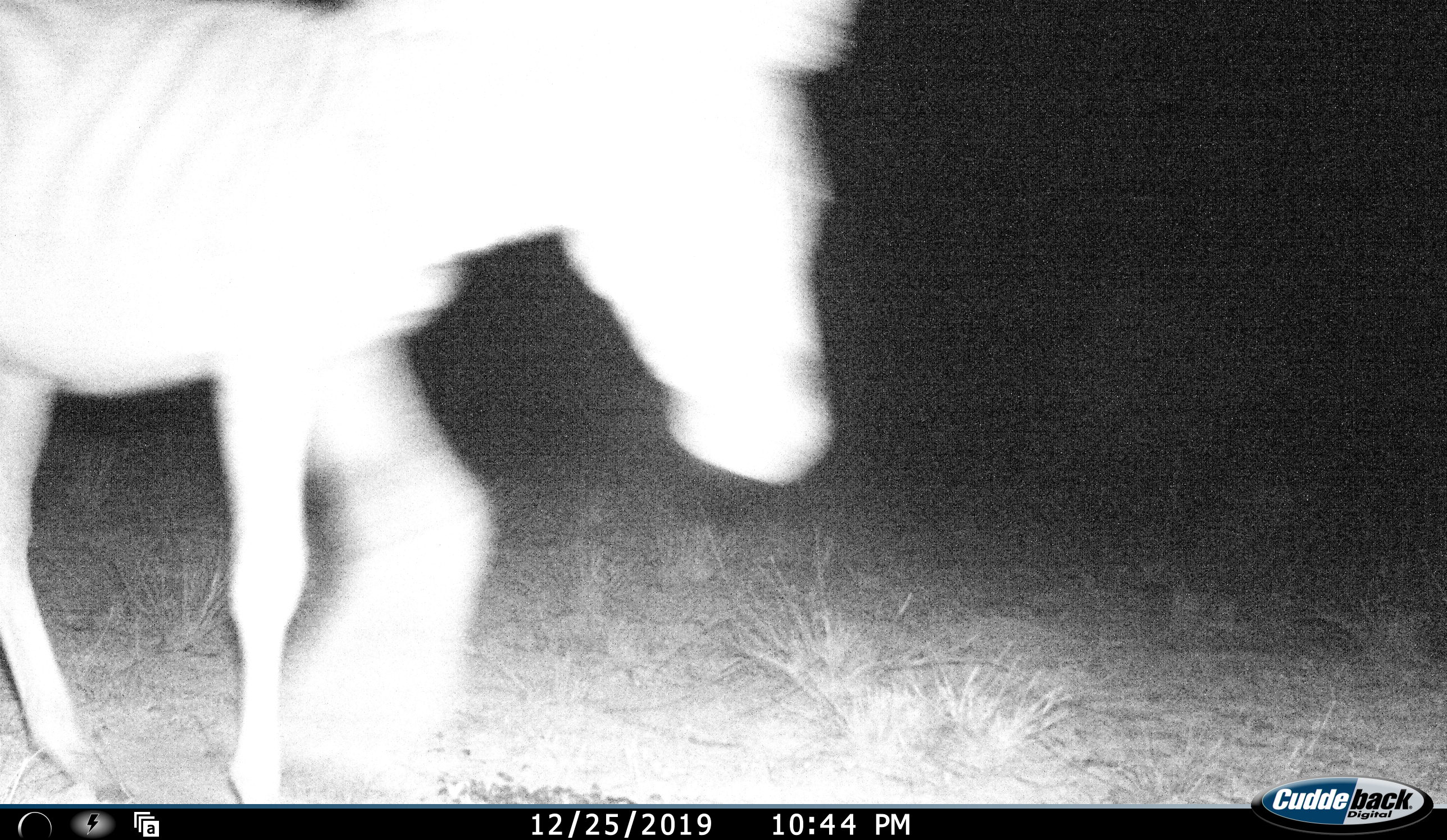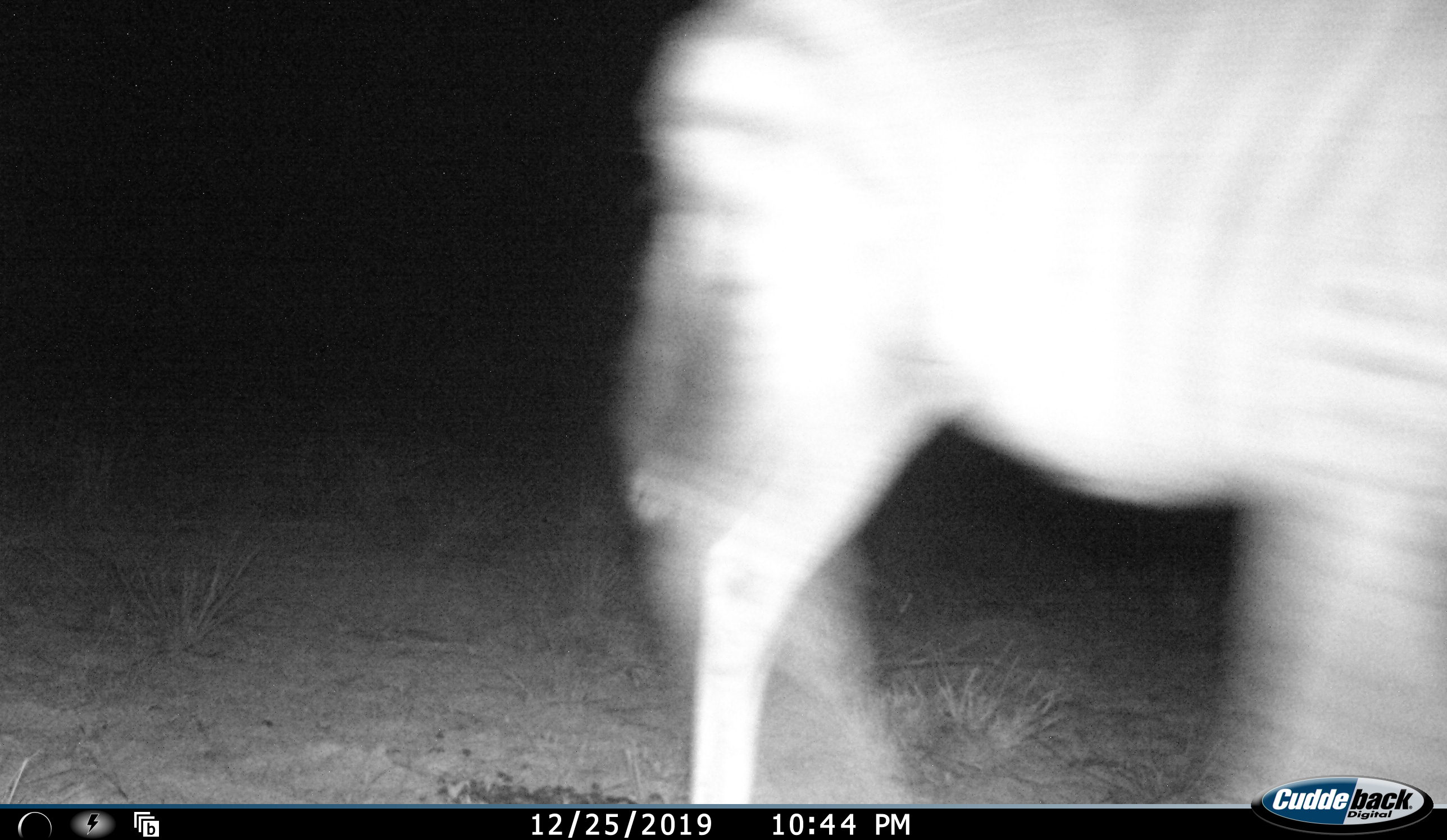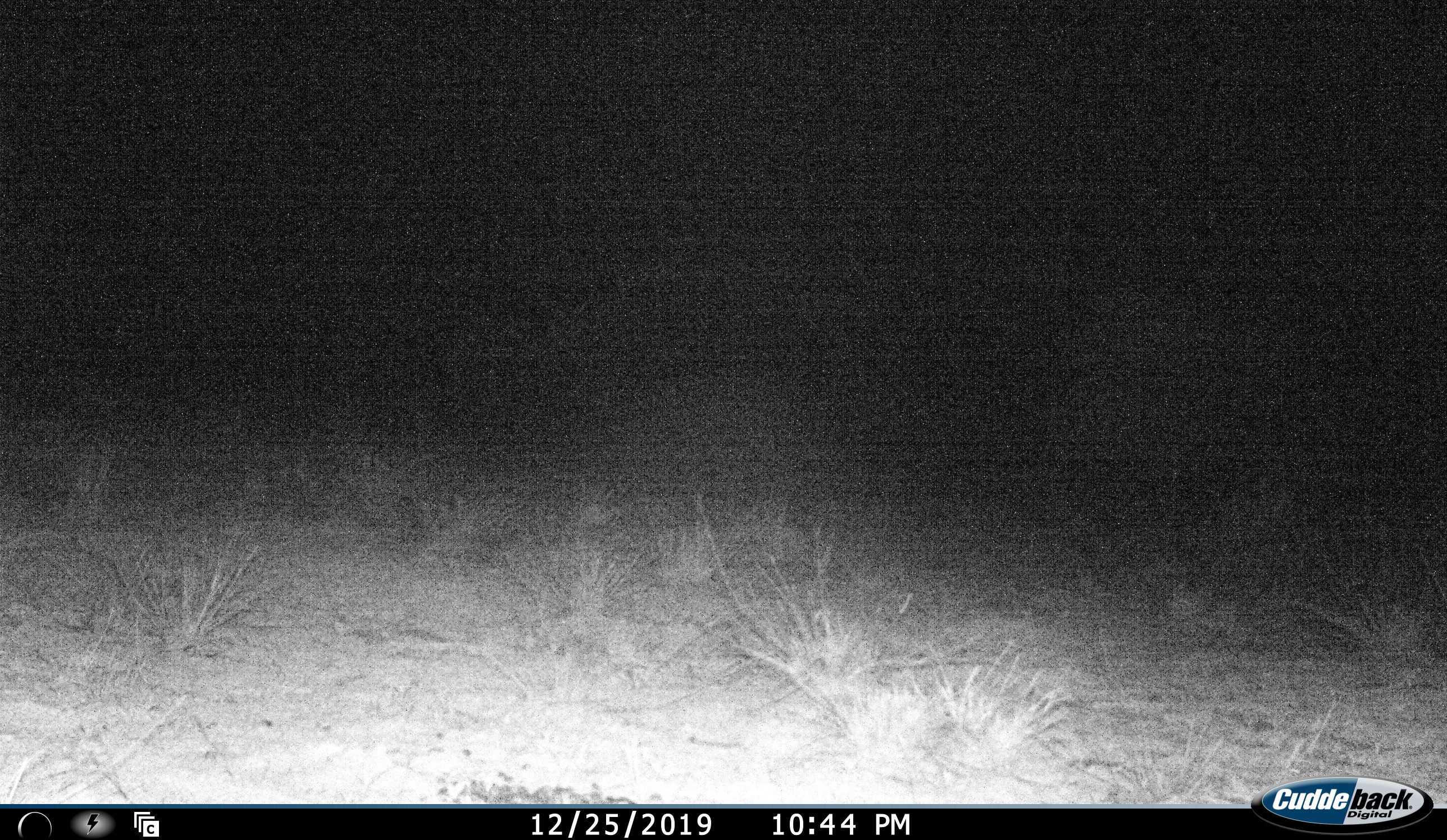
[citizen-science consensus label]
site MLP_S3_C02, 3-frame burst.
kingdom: Animalia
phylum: Chordata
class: Mammalia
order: Perissodactyla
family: Equidae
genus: Equus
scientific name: Equus quagga burchellii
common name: burchell's zebra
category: zebraburchells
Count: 1.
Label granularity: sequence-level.